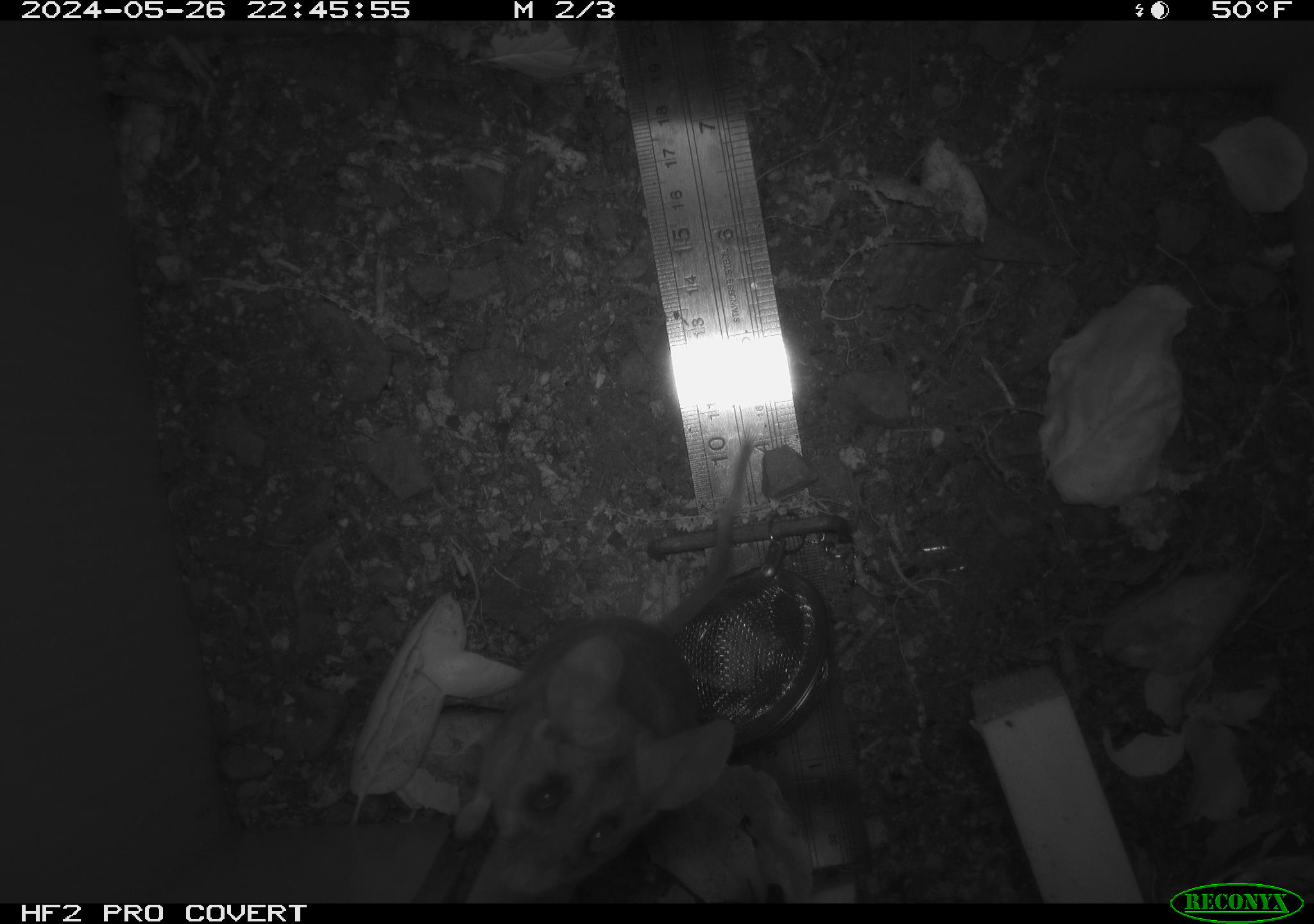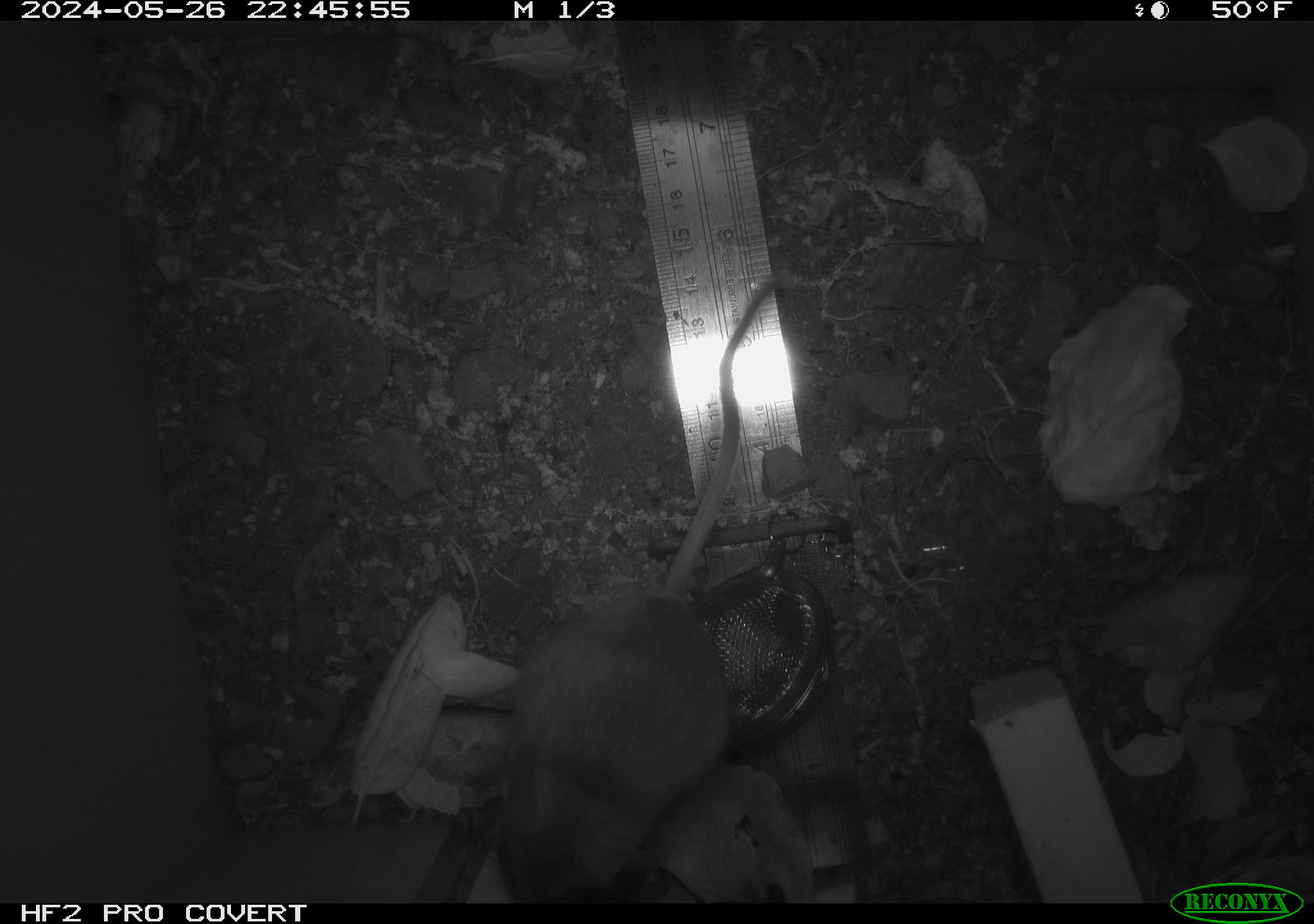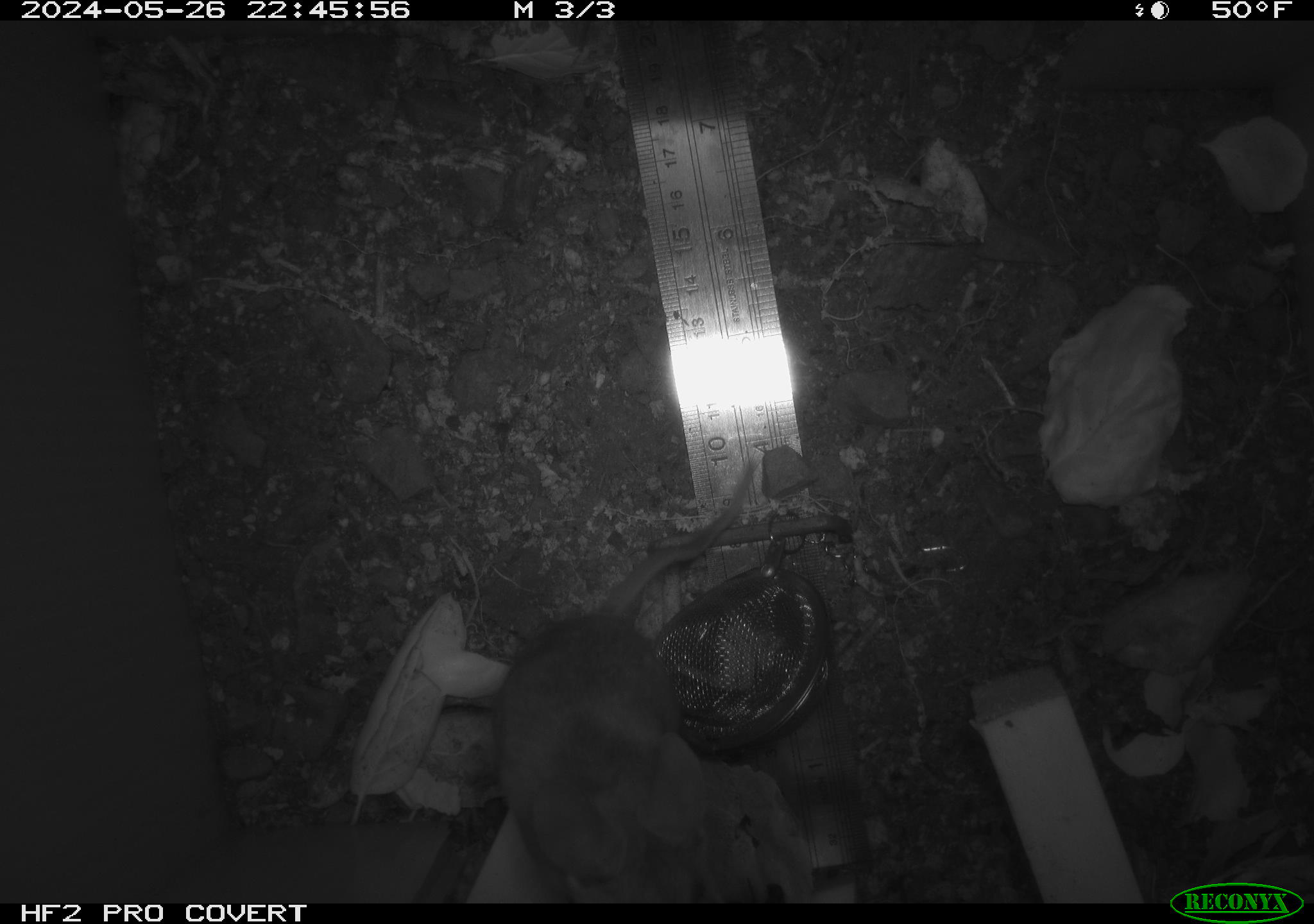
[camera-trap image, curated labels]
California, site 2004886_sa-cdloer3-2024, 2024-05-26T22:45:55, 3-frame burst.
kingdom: Animalia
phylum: Chordata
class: Mammalia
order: Rodentia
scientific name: Rodentia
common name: rodent